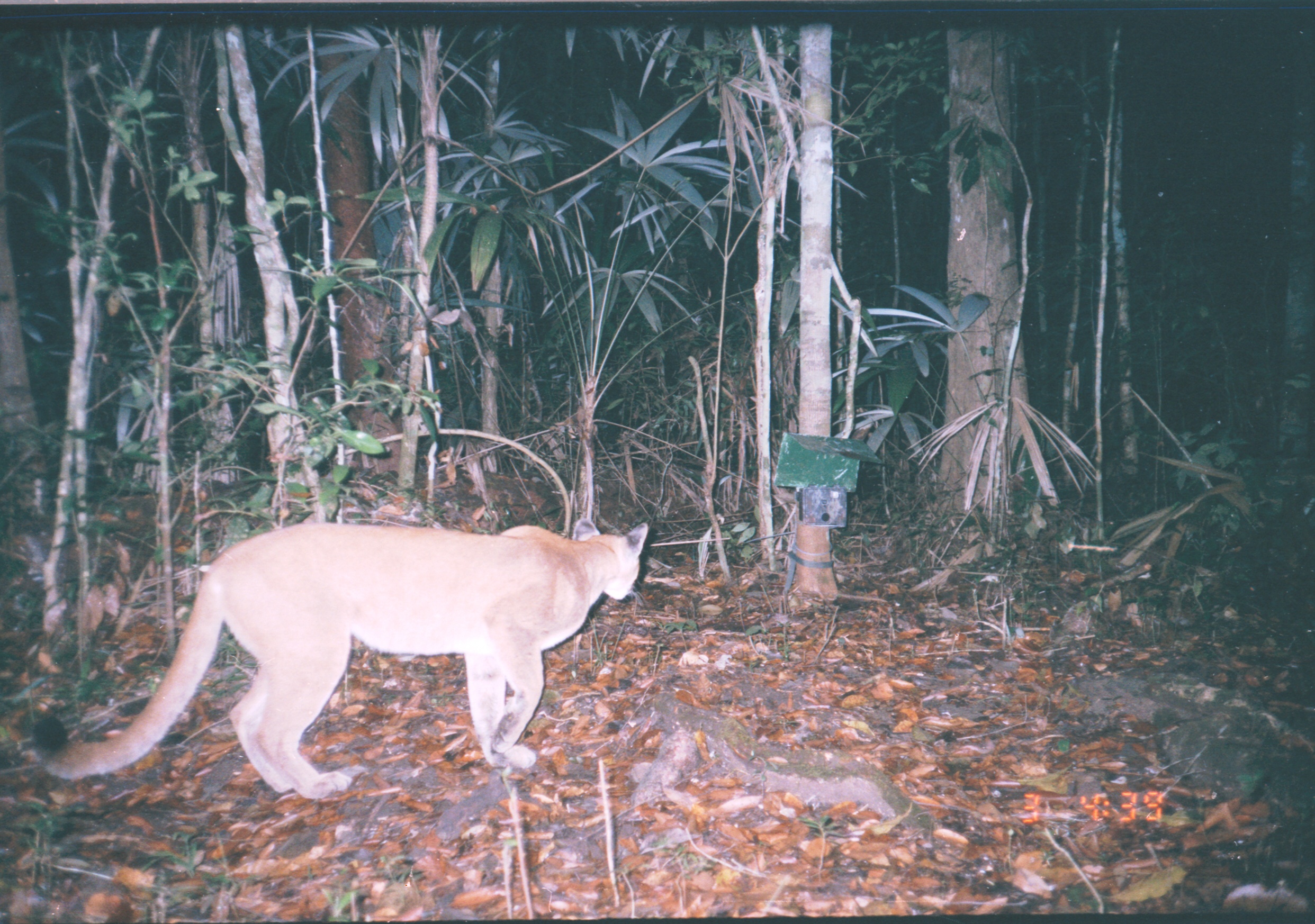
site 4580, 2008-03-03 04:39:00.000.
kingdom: Animalia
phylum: Chordata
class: Mammalia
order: Carnivora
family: Felidae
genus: Puma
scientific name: Puma concolor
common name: mountain lion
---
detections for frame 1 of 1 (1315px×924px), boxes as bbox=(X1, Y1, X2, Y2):
puma concolor: bbox=(25, 518, 648, 799)